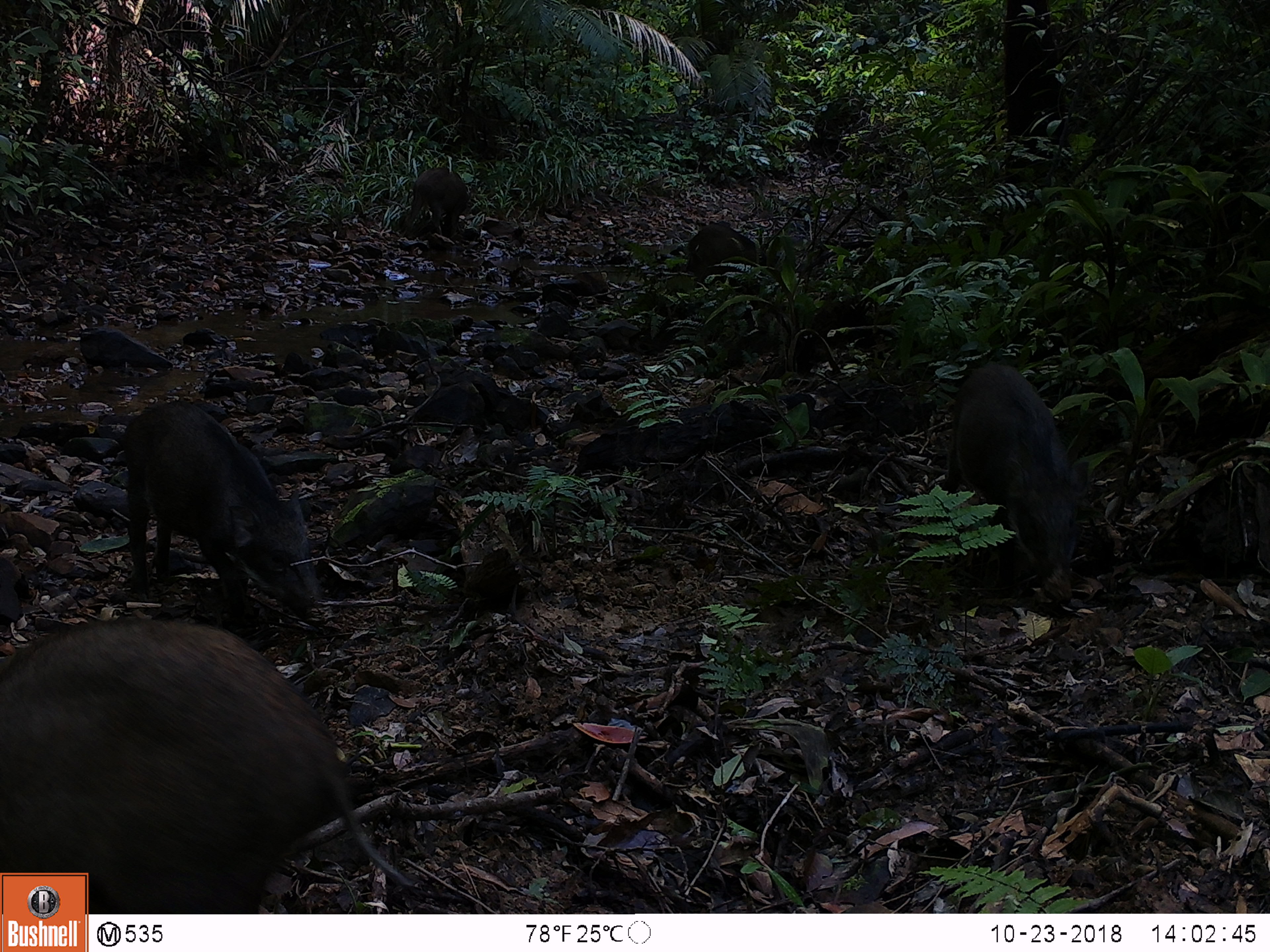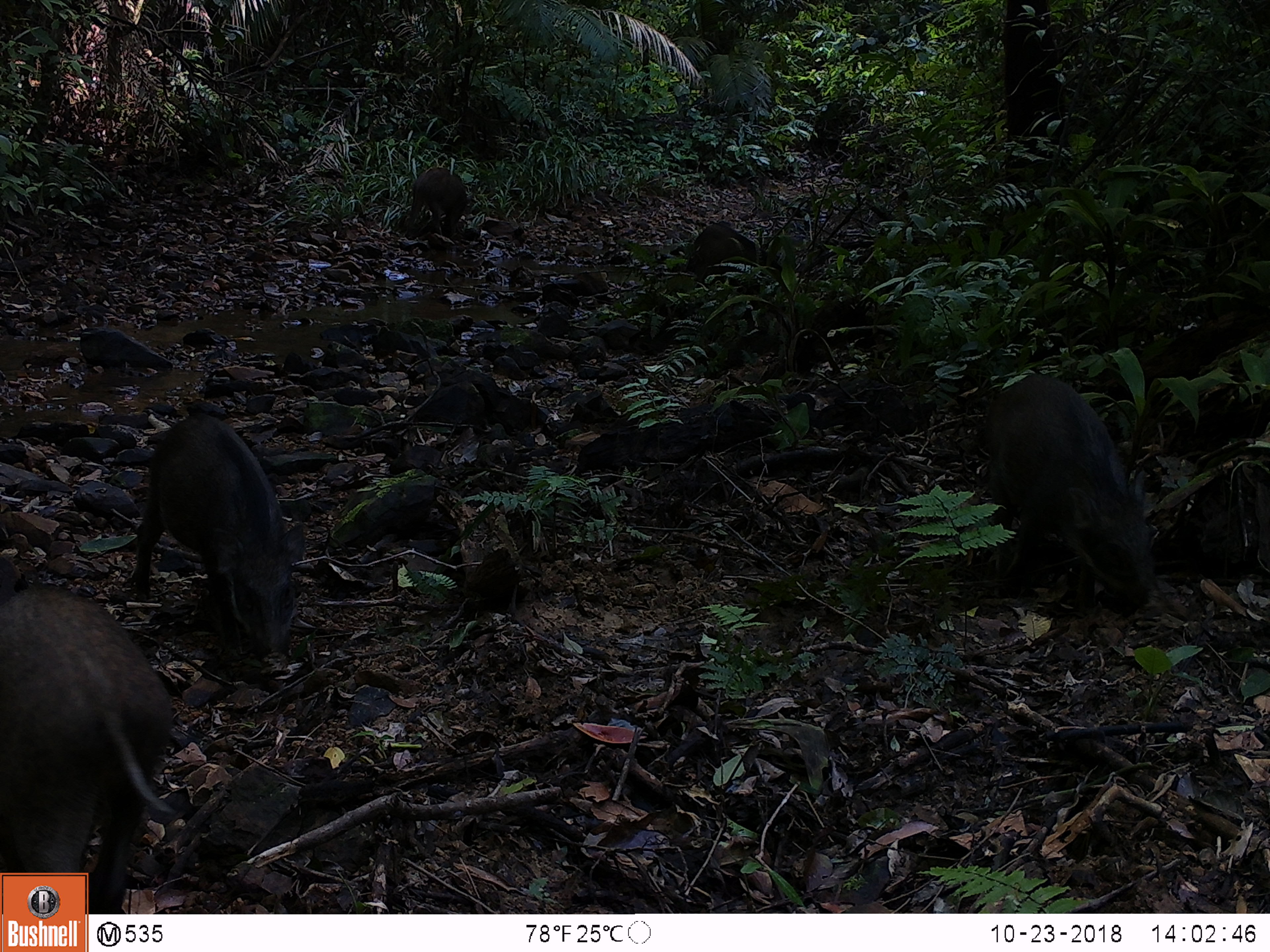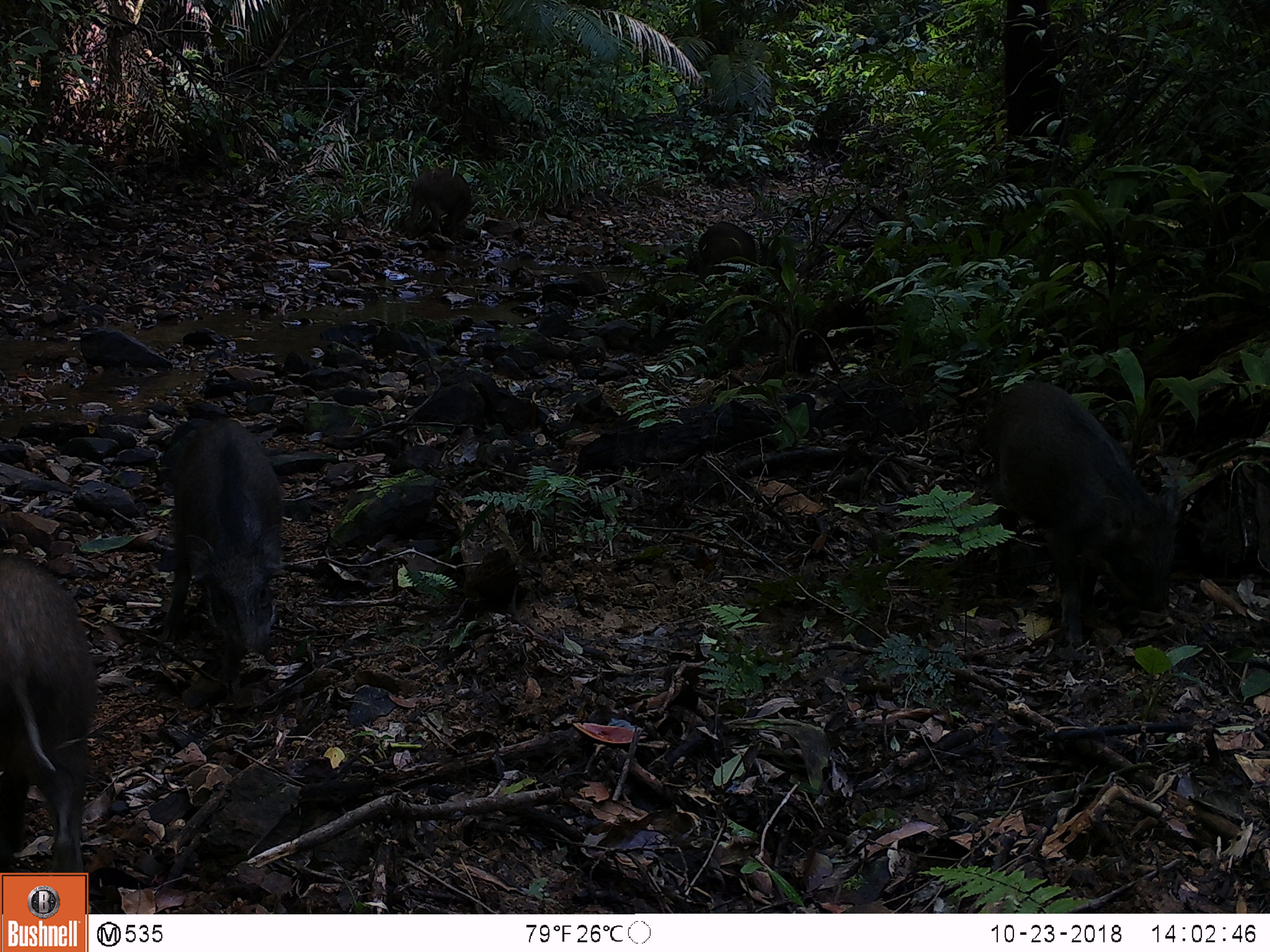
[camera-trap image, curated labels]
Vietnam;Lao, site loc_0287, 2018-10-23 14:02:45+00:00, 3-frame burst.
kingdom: Animalia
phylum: Chordata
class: Mammalia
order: Artiodactyla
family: Suidae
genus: Sus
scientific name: Sus scrofa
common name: eurasian wild pig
Eurasian wild pig (Sus scrofa). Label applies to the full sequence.